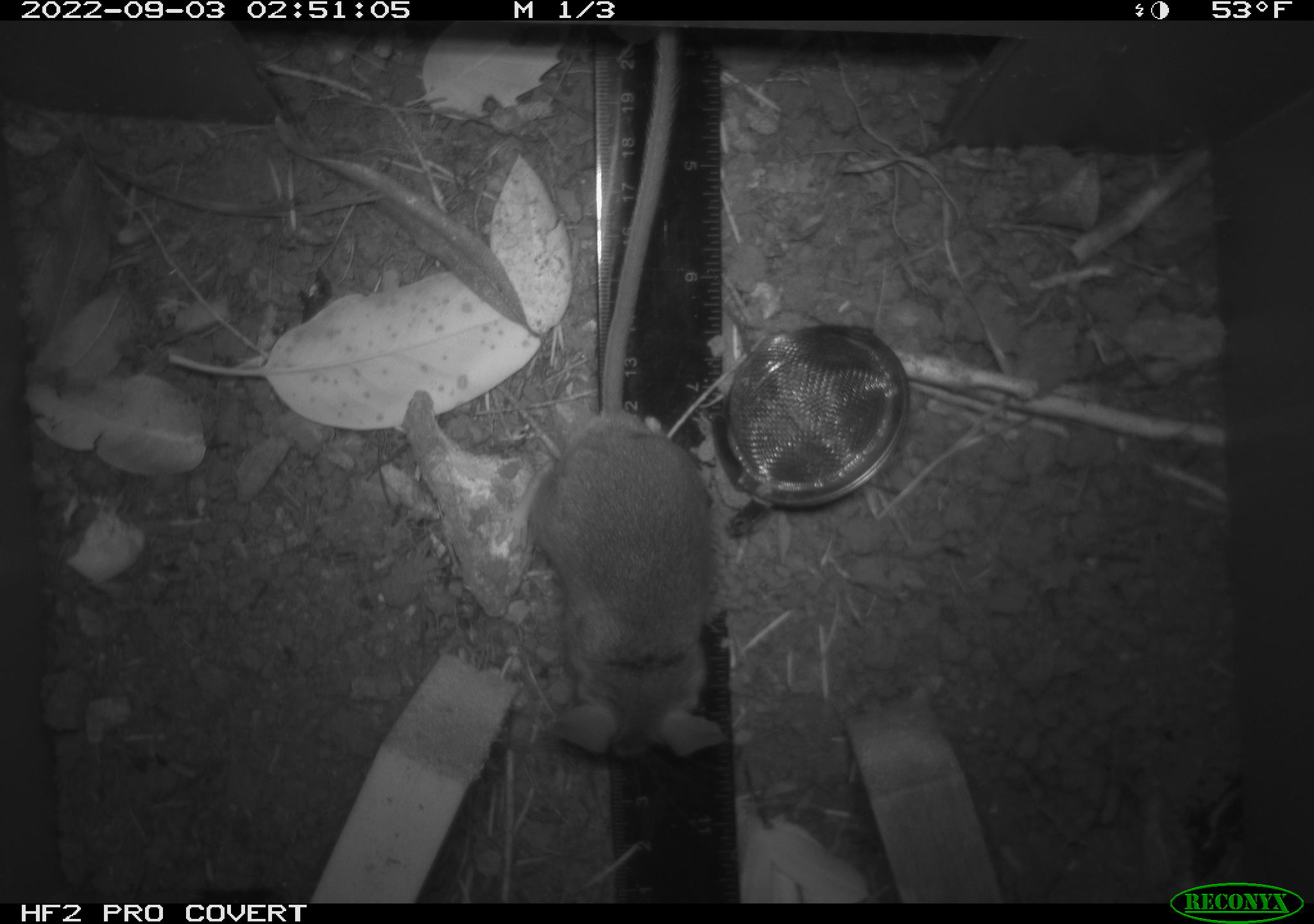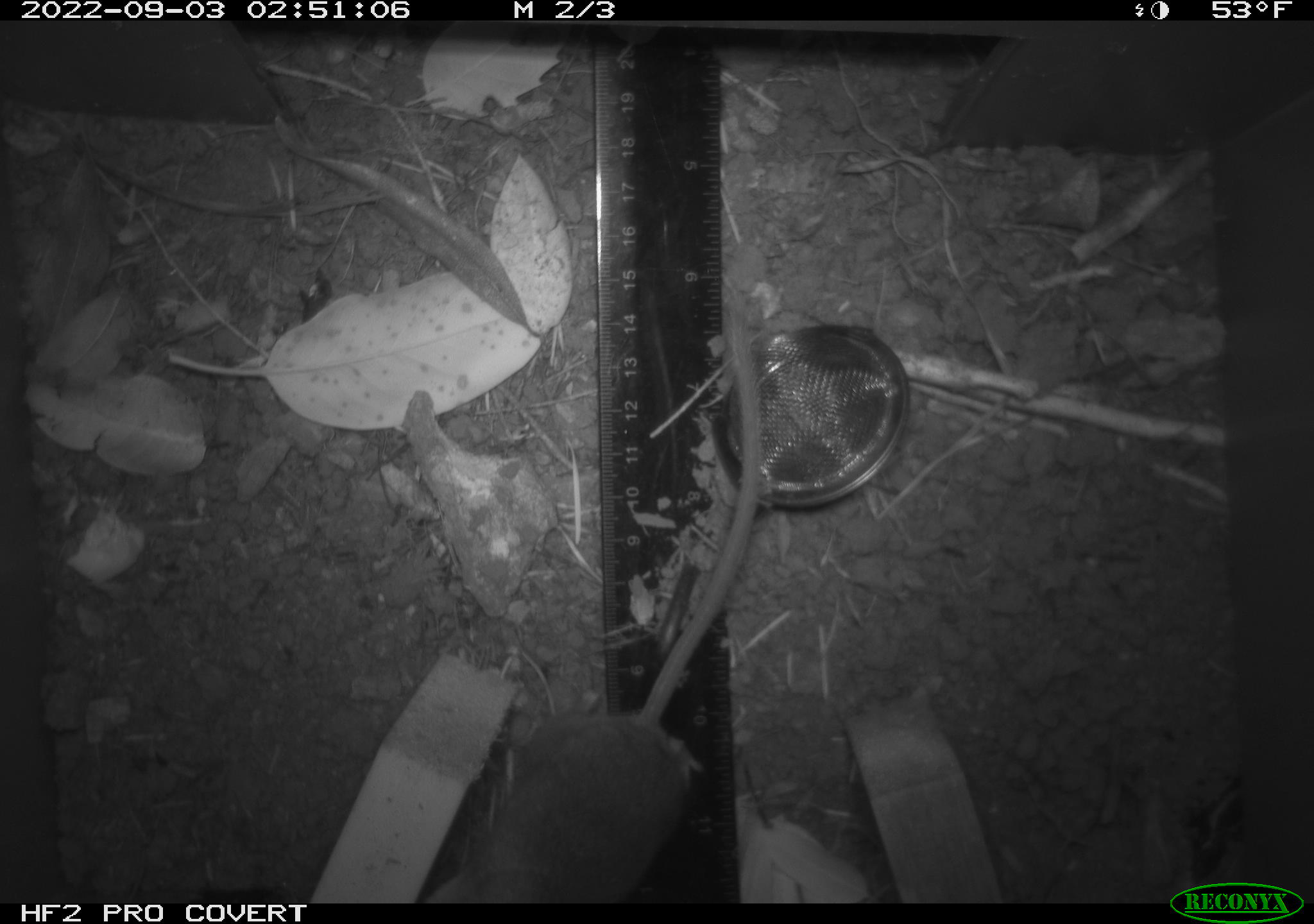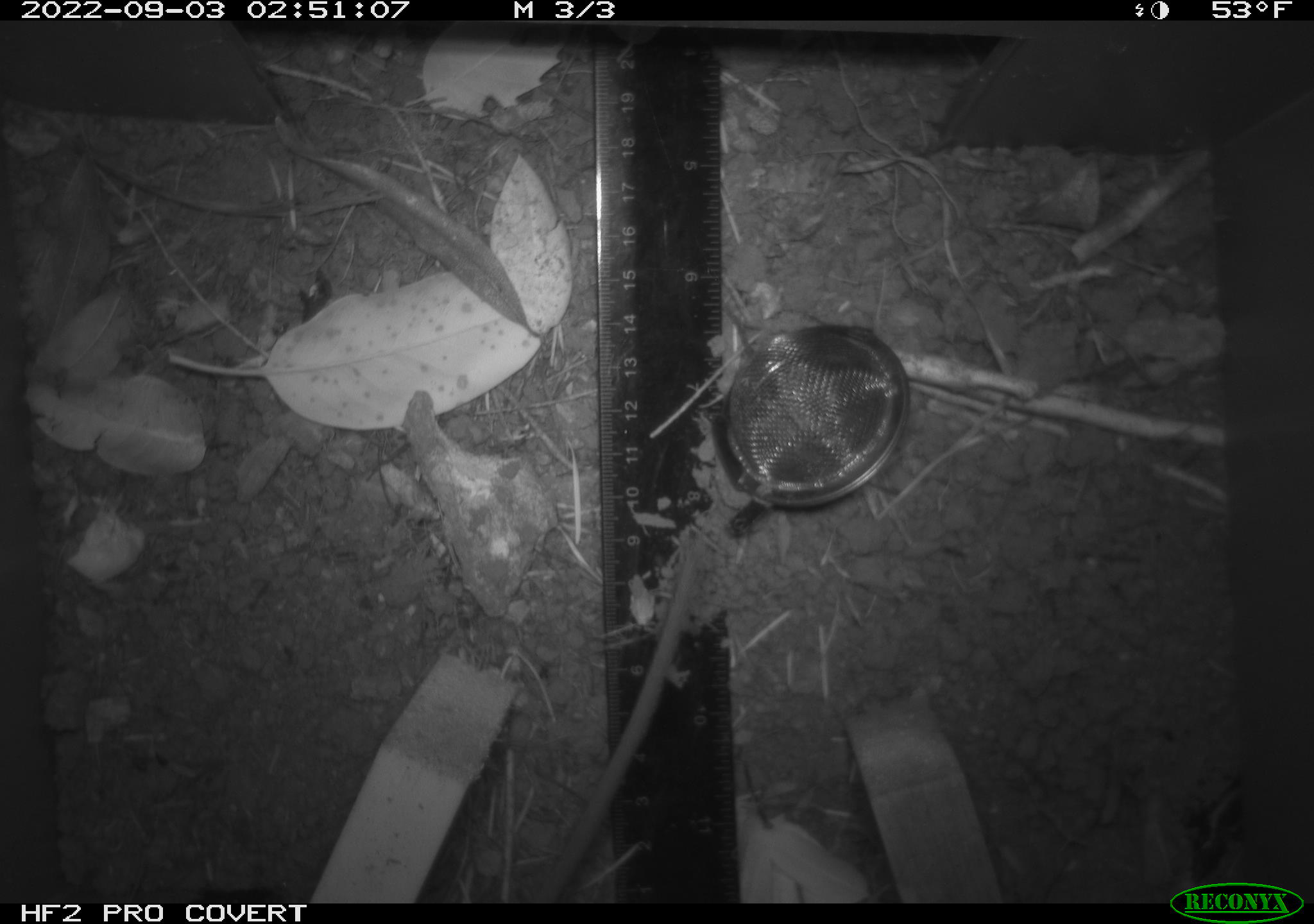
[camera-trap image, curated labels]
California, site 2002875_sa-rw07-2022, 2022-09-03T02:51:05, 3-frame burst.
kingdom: Animalia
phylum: Chordata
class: Mammalia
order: Rodentia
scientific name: Rodentia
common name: mouse species